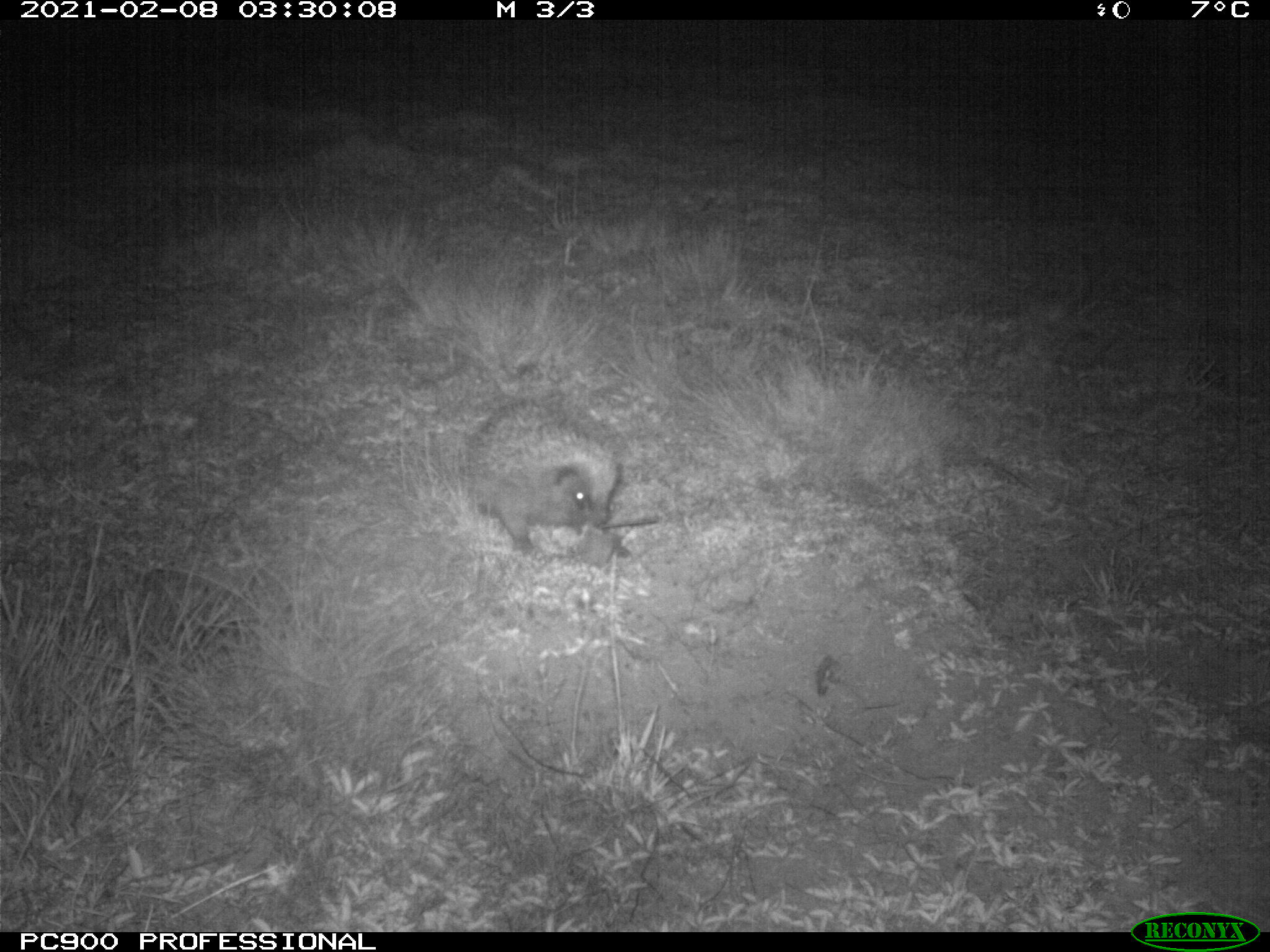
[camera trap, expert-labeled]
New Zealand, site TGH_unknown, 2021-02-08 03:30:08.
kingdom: Animalia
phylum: Chordata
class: Mammalia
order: Eulipotyphla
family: Erinaceidae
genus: Erinaceus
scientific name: Erinaceus europaeus europaeus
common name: european hedgehog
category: hedgehog